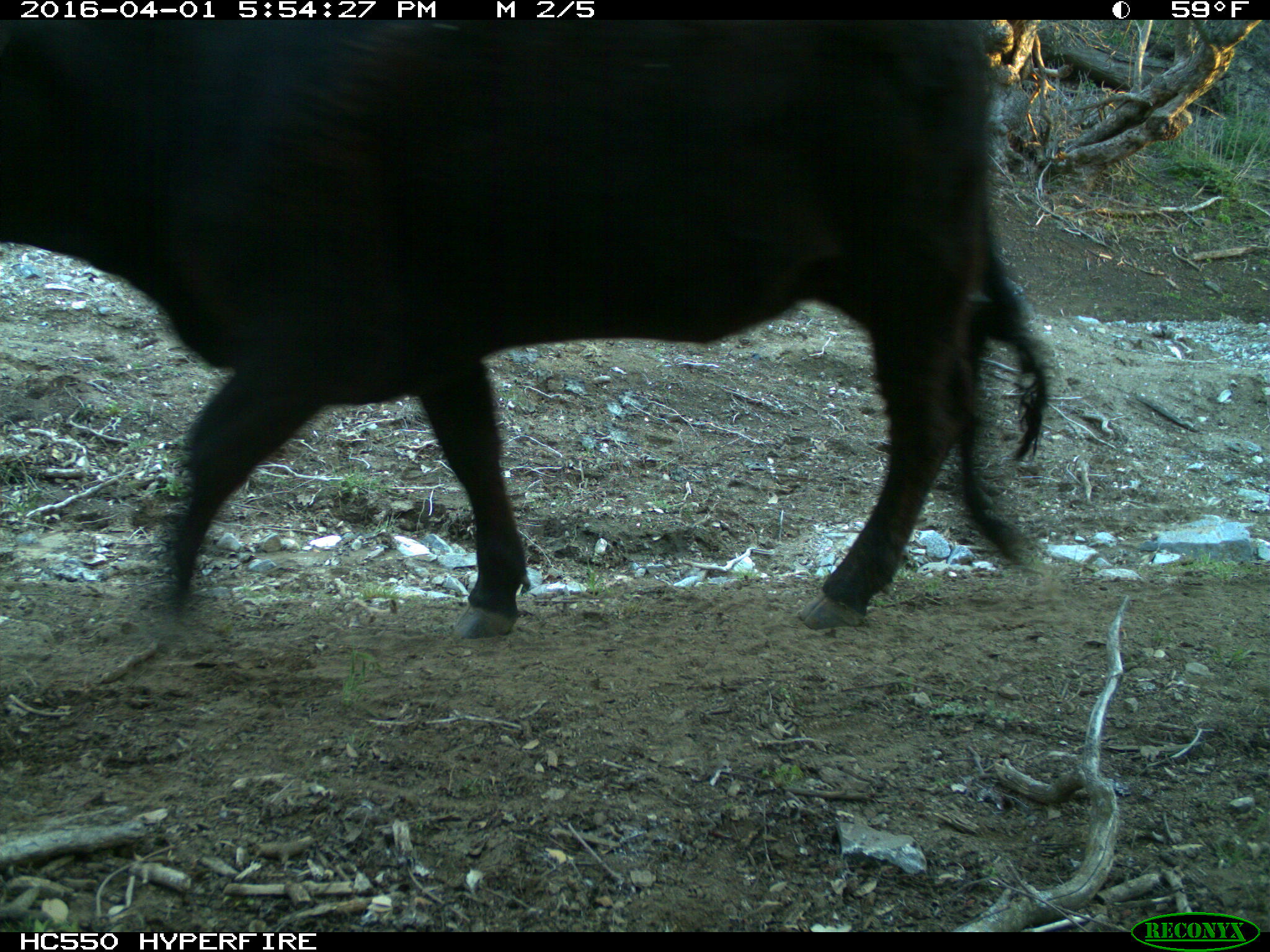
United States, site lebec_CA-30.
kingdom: Animalia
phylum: Chordata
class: Mammalia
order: Artiodactyla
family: Bovidae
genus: Bos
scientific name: Bos taurus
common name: domestic cow